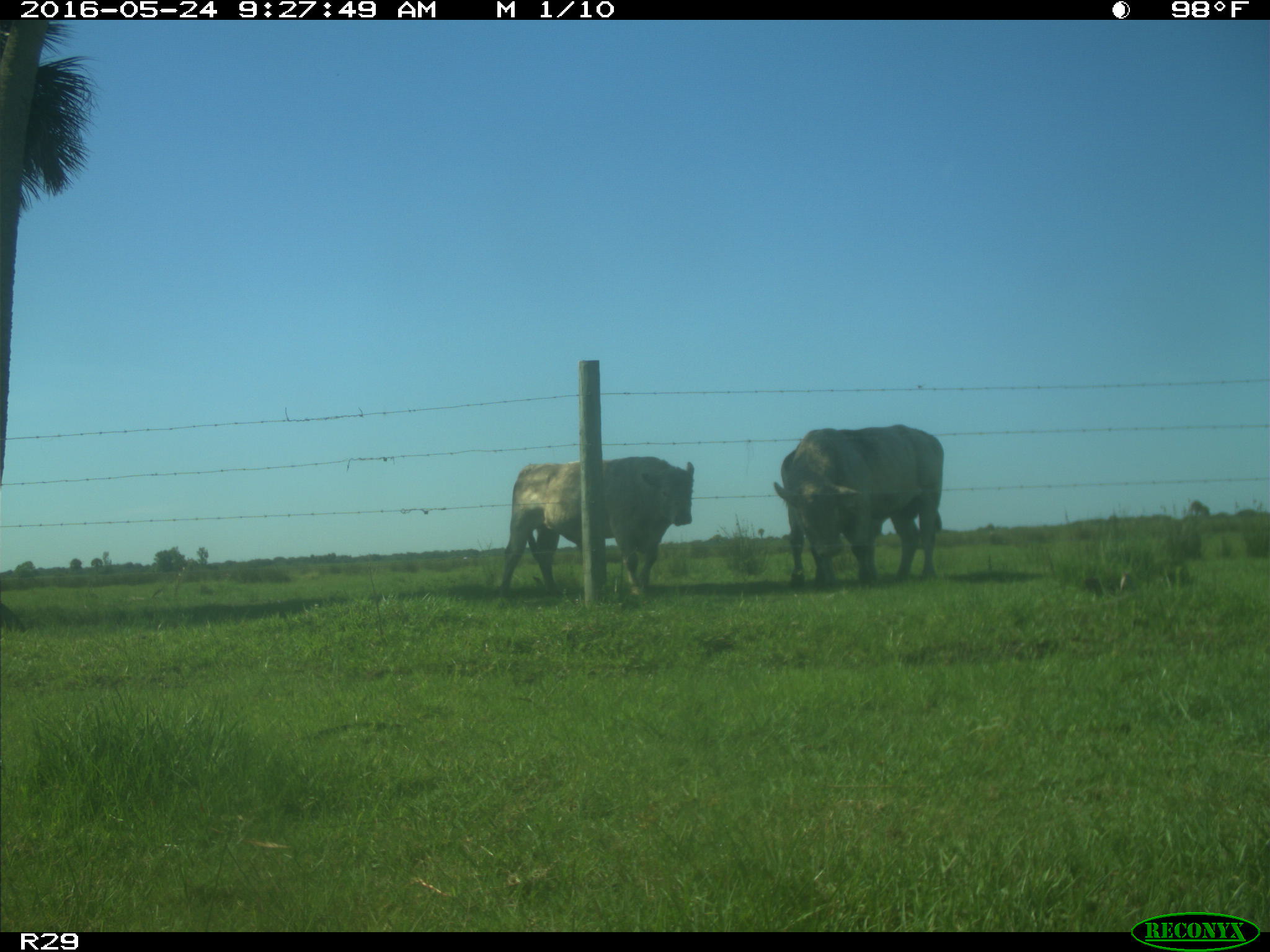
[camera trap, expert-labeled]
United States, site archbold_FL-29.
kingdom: Animalia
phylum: Chordata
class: Mammalia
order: Artiodactyla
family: Bovidae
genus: Bos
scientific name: Bos taurus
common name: domestic cow